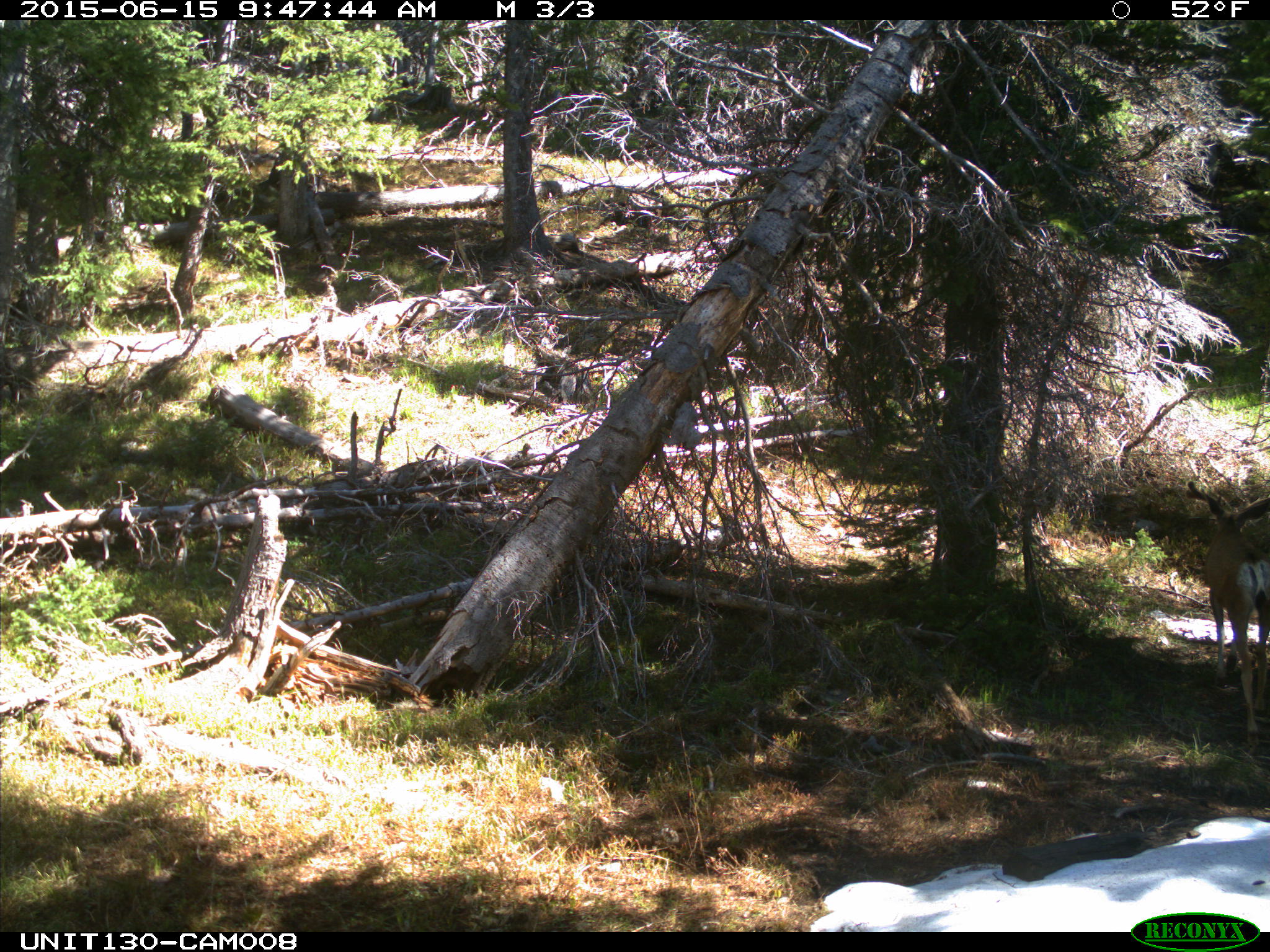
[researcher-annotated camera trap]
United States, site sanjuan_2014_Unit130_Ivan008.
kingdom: Animalia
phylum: Chordata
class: Mammalia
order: Artiodactyla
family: Cervidae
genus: Odocoileus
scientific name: Odocoileus hemionus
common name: mule deer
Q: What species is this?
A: Odocoileus hemionus (mule deer).